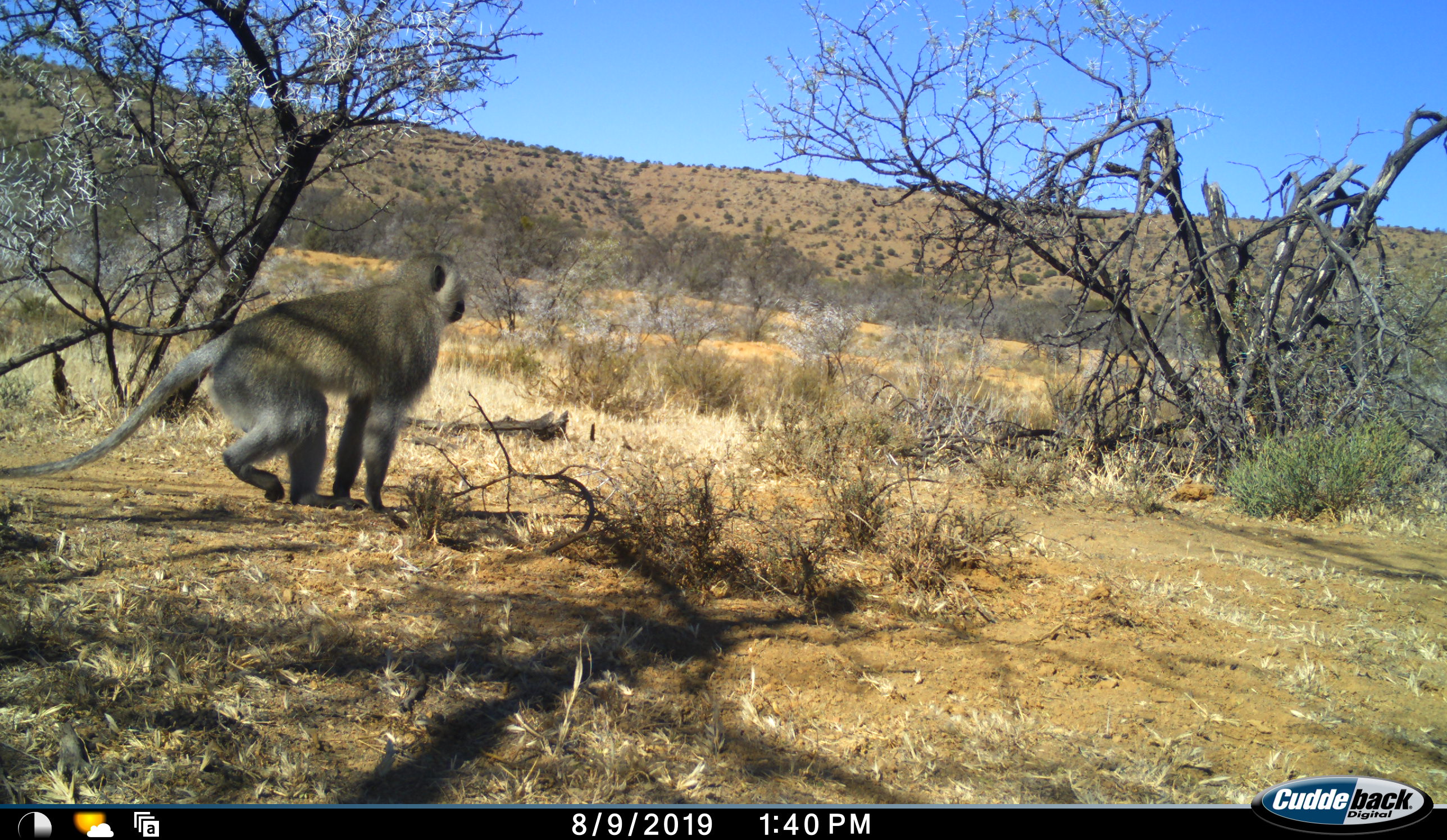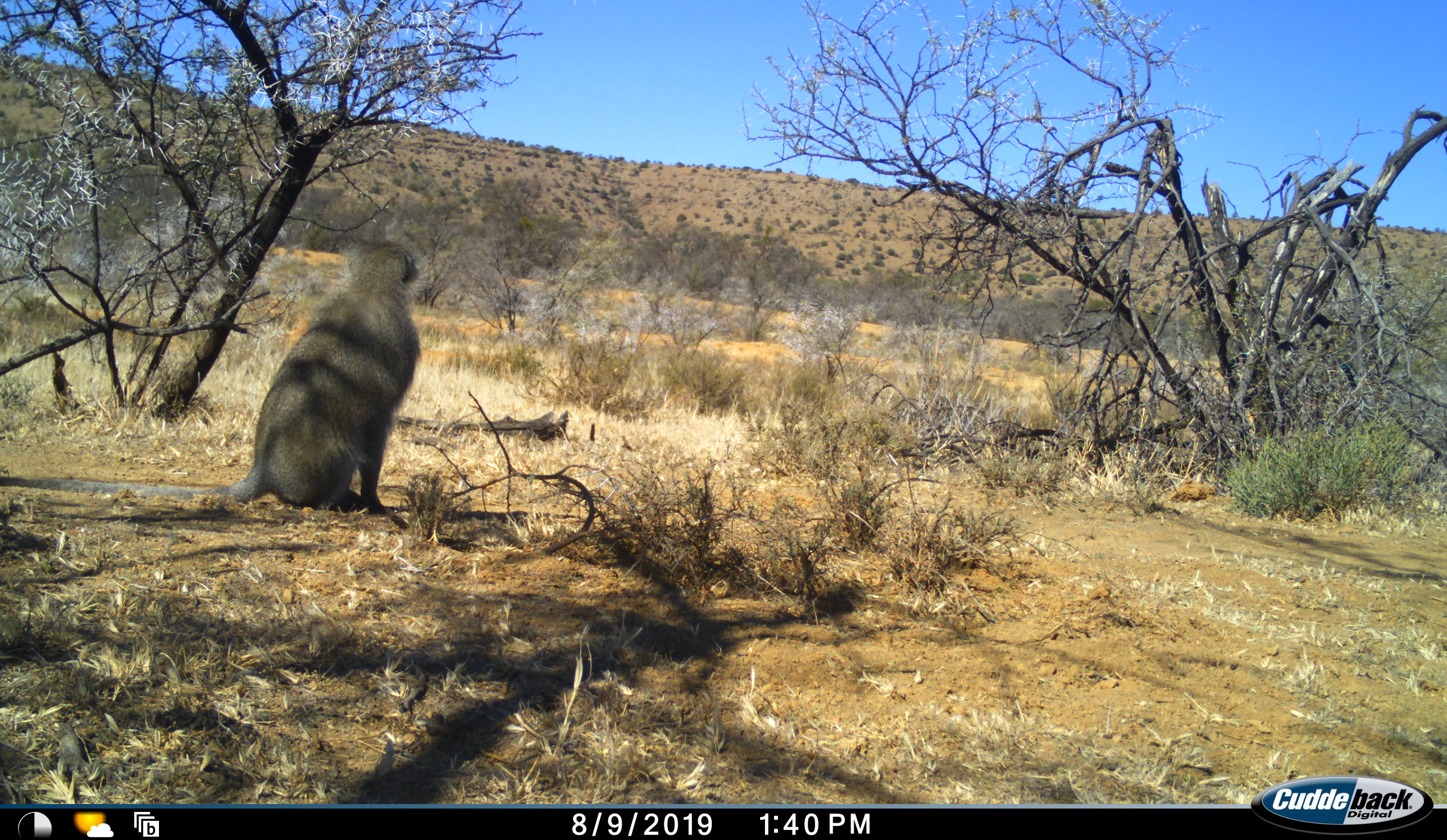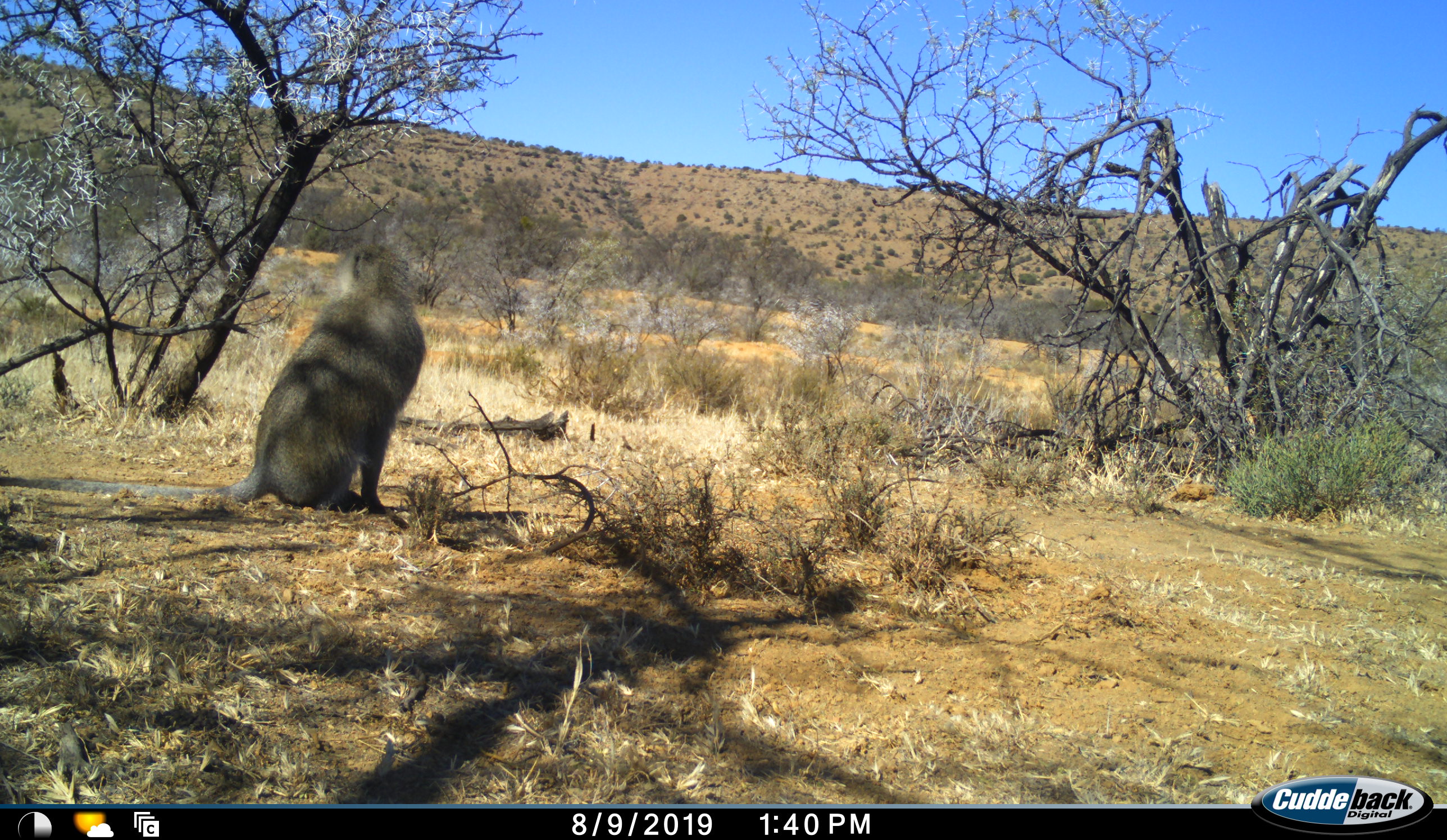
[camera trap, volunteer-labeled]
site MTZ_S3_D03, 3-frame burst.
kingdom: Animalia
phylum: Chordata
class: Mammalia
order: Primates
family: Cercopithecidae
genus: Chlorocebus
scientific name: Chlorocebus pygerythrus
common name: vervet monkey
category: monkeyvervet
Monkeyvervet (vervet monkey) (Chlorocebus pygerythrus), count 1. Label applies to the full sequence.